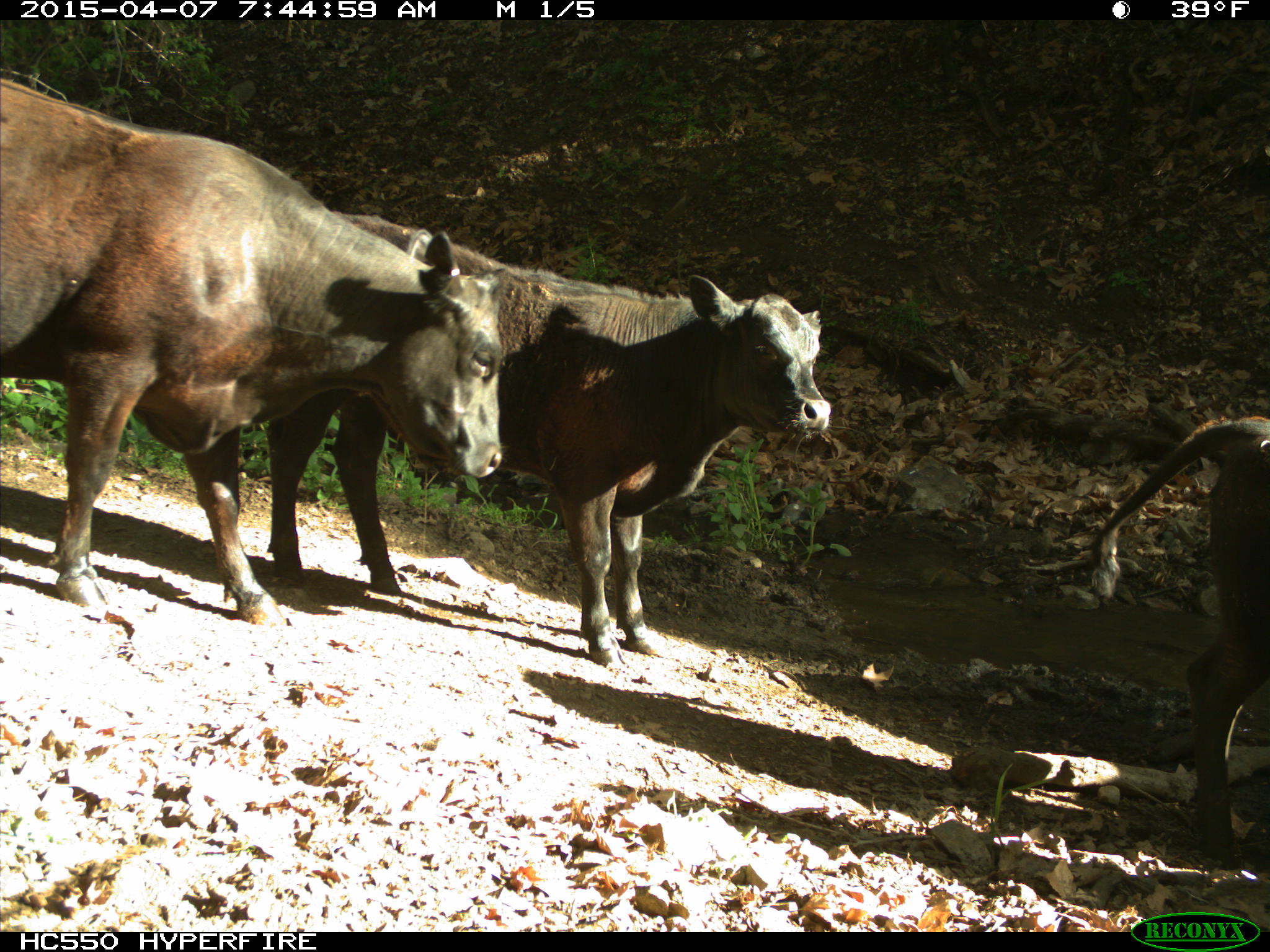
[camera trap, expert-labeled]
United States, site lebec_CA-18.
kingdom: Animalia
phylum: Chordata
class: Mammalia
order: Artiodactyla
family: Bovidae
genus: Bos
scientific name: Bos taurus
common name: domestic cow